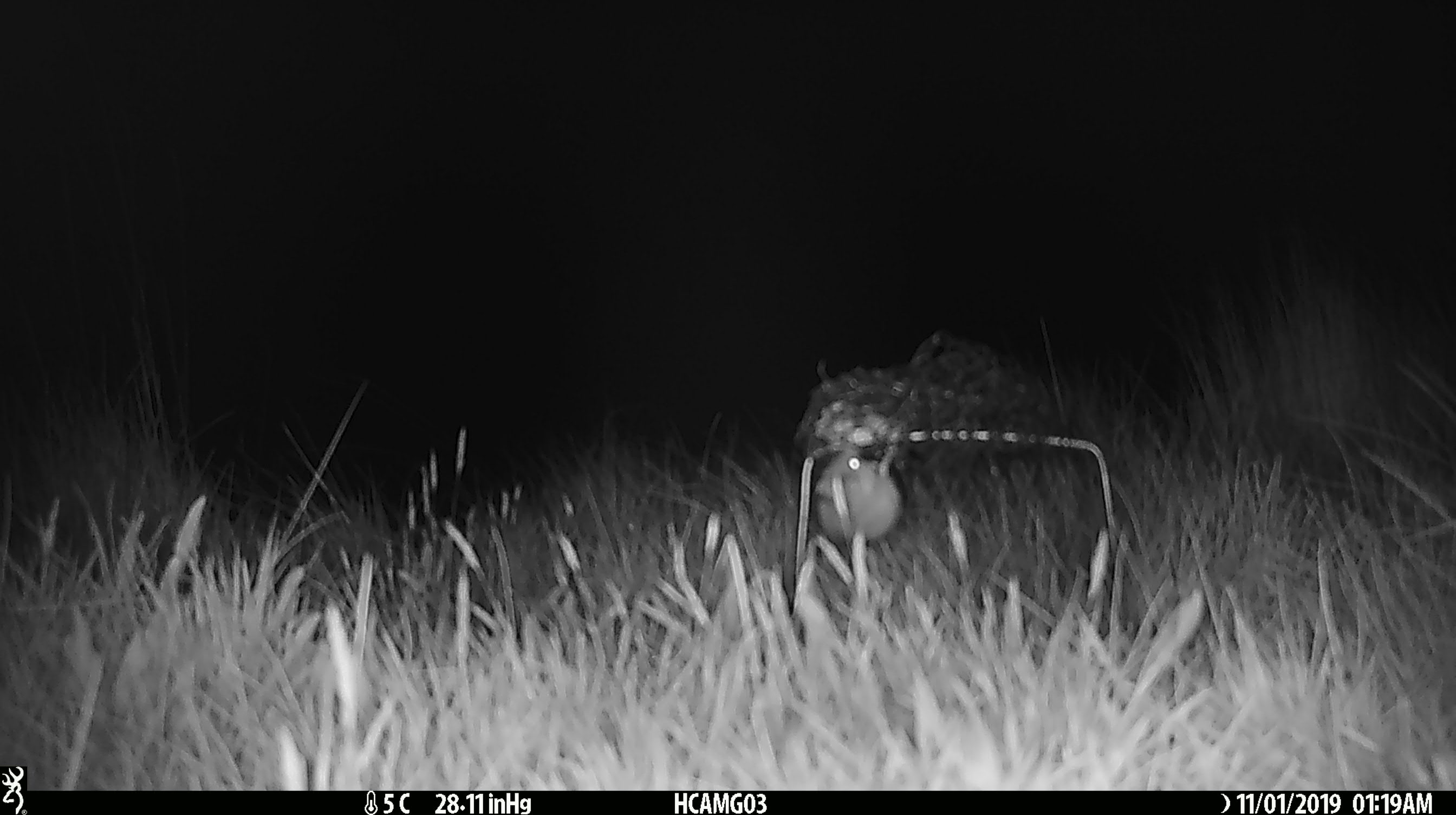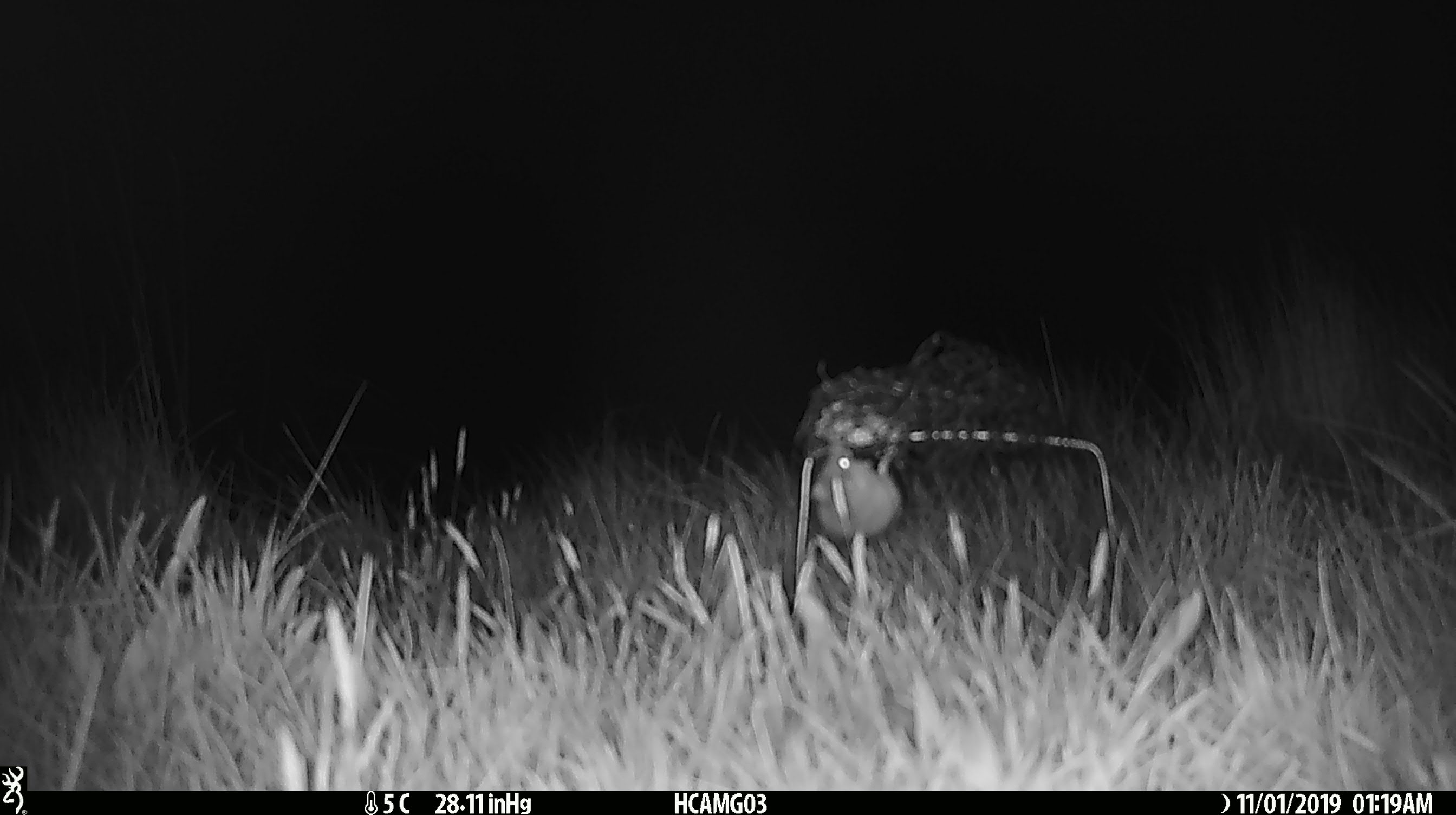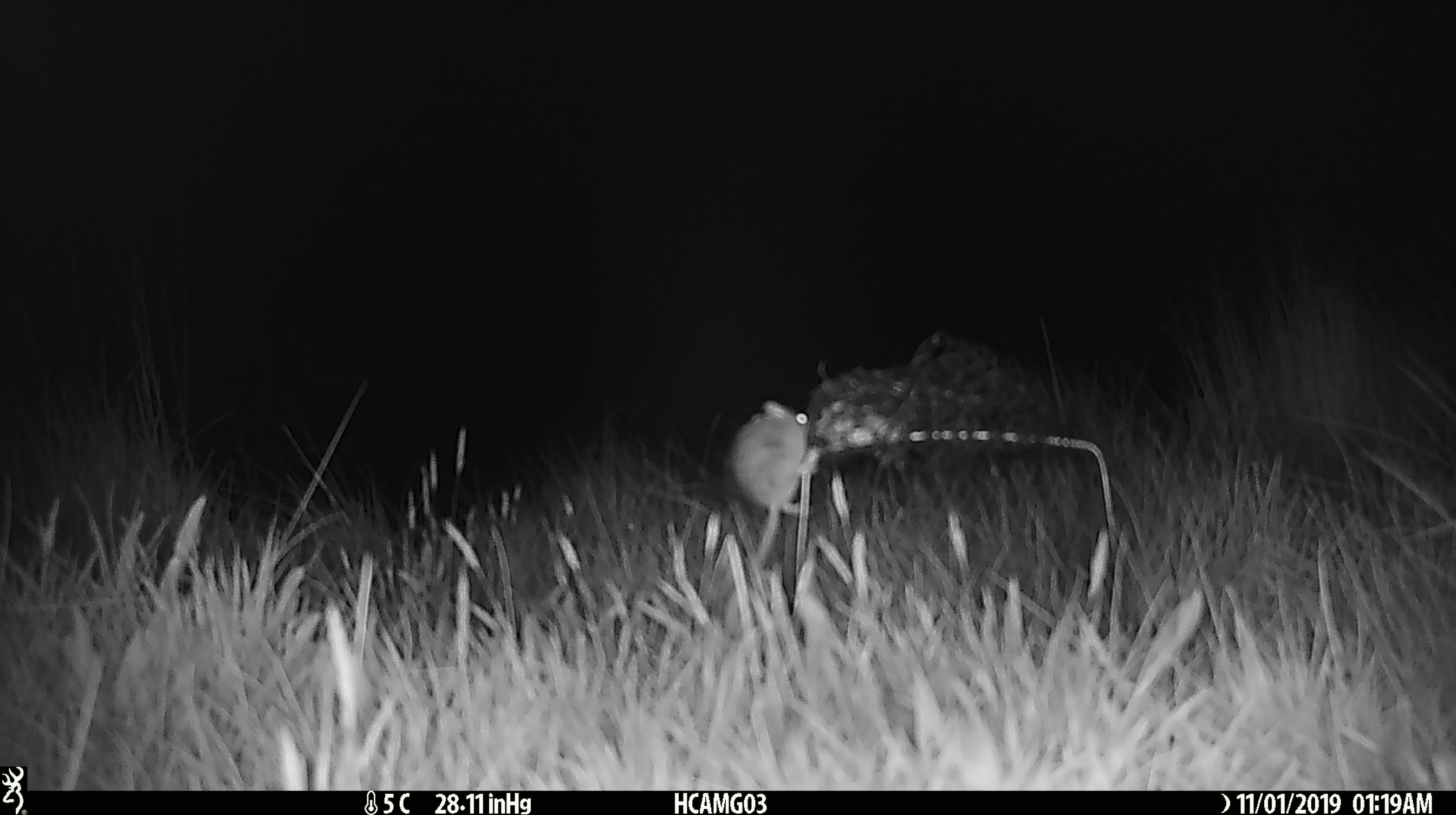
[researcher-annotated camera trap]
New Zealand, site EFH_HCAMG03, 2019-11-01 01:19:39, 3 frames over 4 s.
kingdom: Animalia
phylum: Chordata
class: Mammalia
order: Rodentia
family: Muridae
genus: Mus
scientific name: Mus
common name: mouse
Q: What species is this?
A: Mouse (Mus).